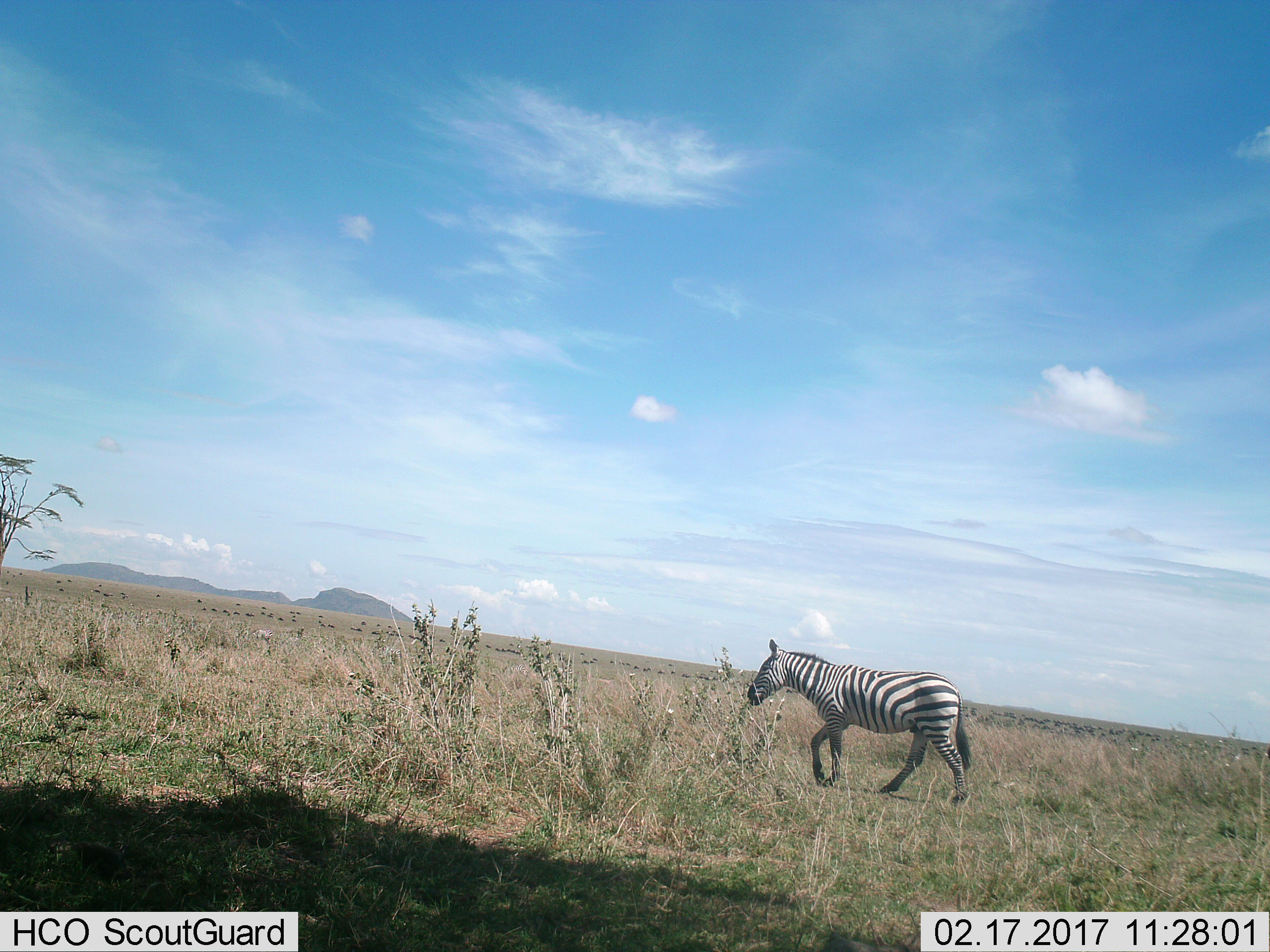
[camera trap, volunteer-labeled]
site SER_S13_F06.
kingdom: Animalia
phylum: Chordata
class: Mammalia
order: Perissodactyla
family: Equidae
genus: Equus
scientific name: Equus quagga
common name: plains zebra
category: zebraplains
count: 1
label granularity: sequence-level